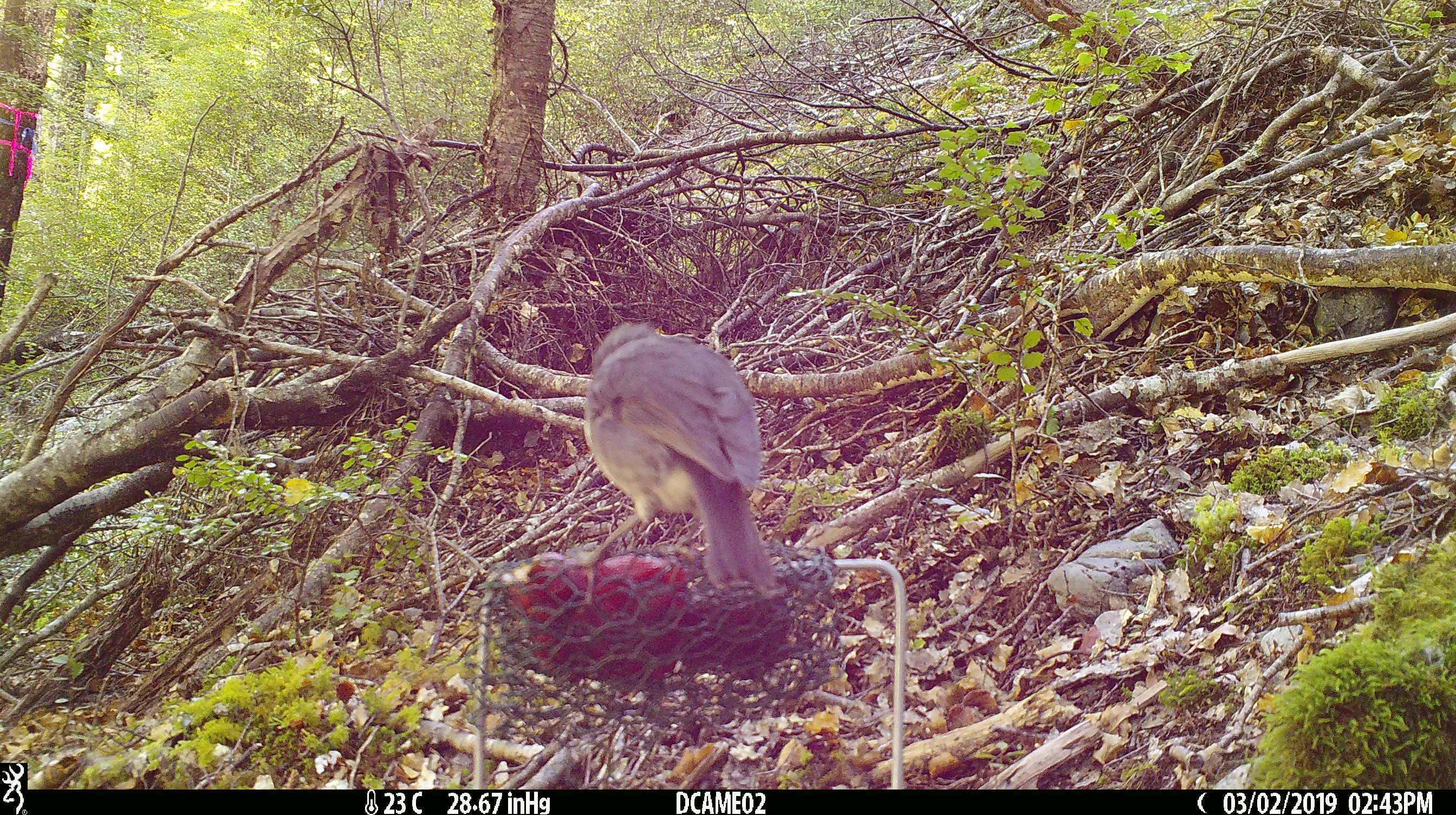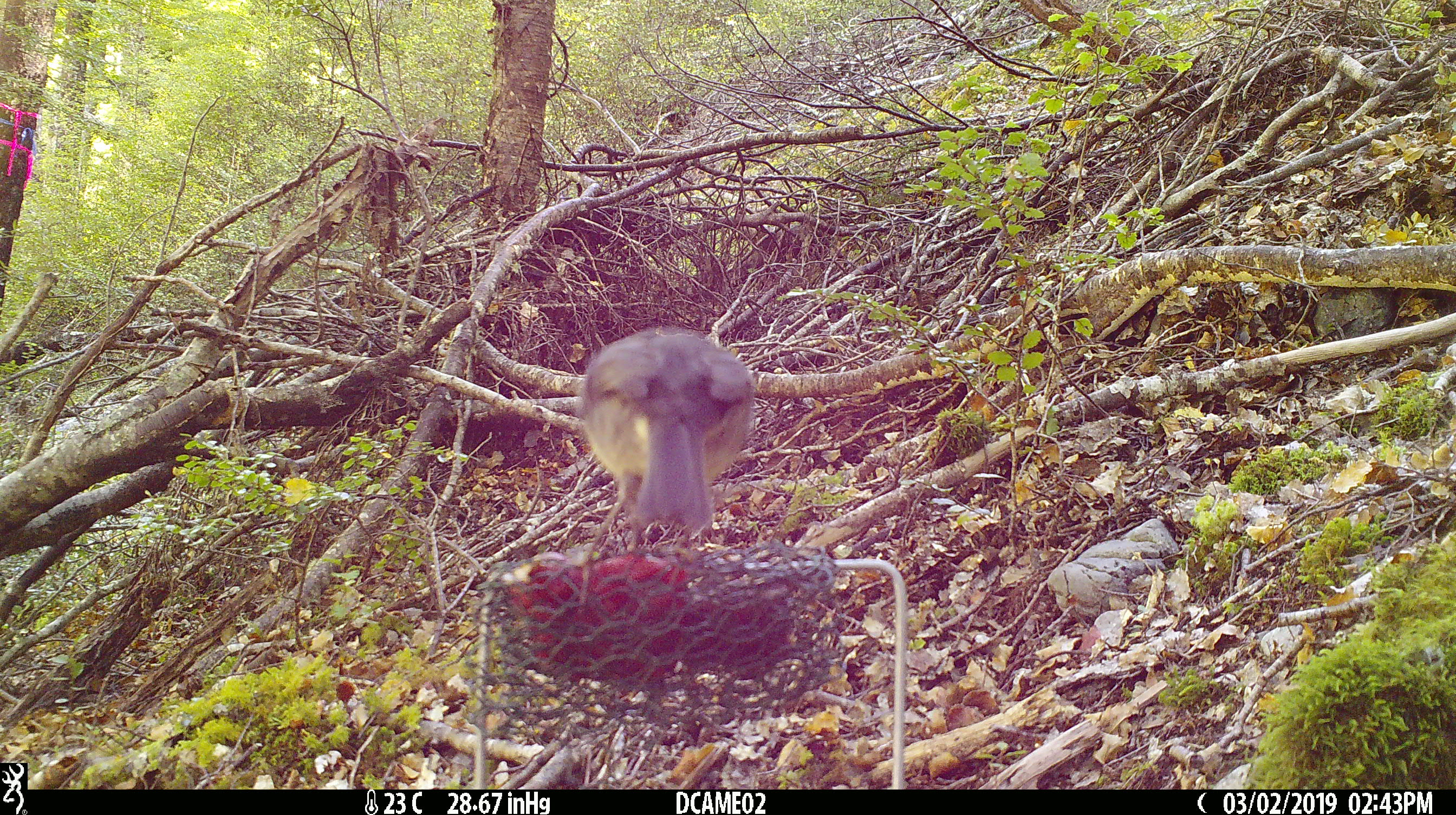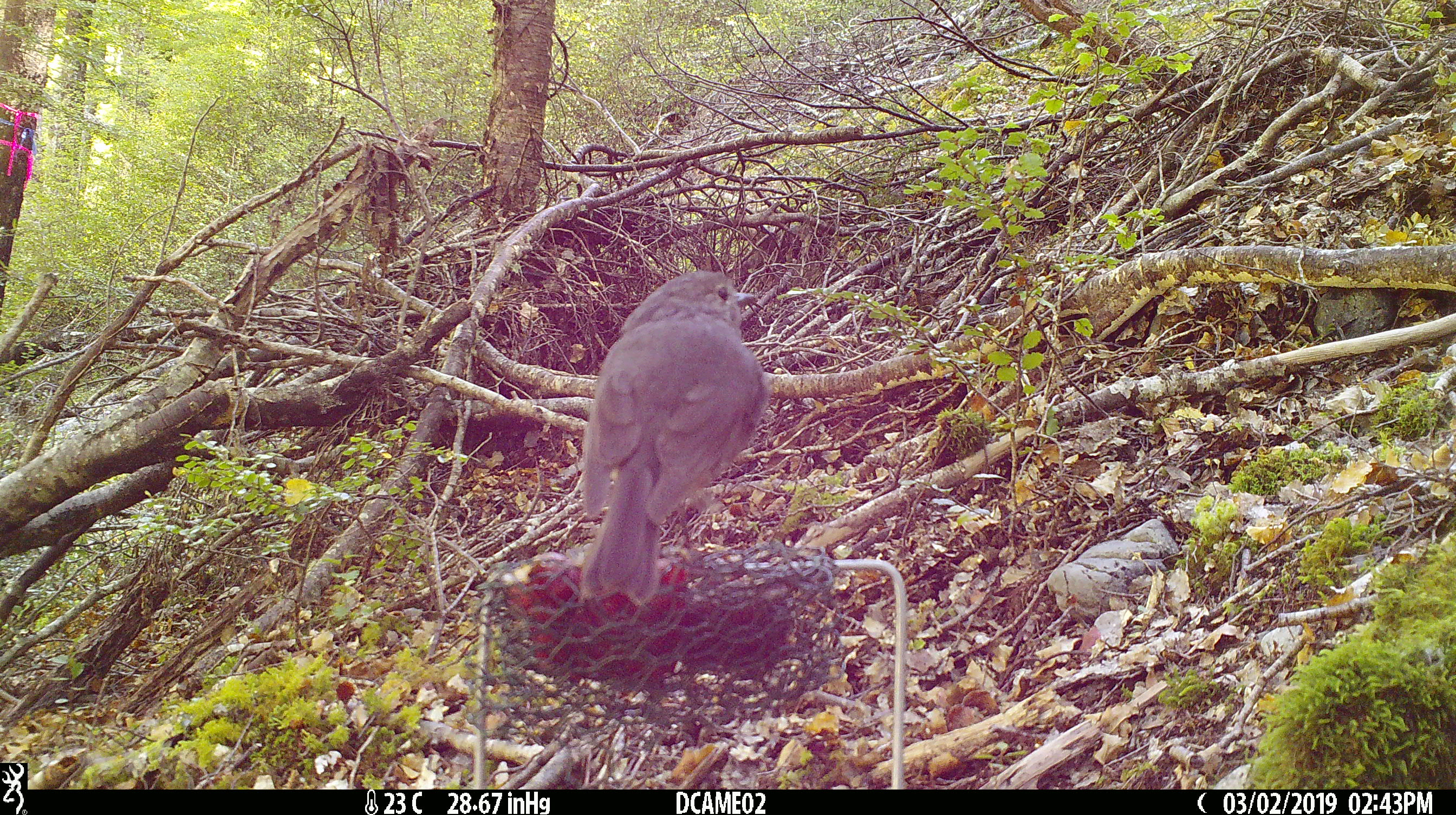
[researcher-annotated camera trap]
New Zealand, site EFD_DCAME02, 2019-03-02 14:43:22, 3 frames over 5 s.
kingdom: Animalia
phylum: Chordata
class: Aves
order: Passeriformes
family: Petroicidae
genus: Petroica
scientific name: Petroica australis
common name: new zealand robin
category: robin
Robin (new zealand robin) (Petroica australis).